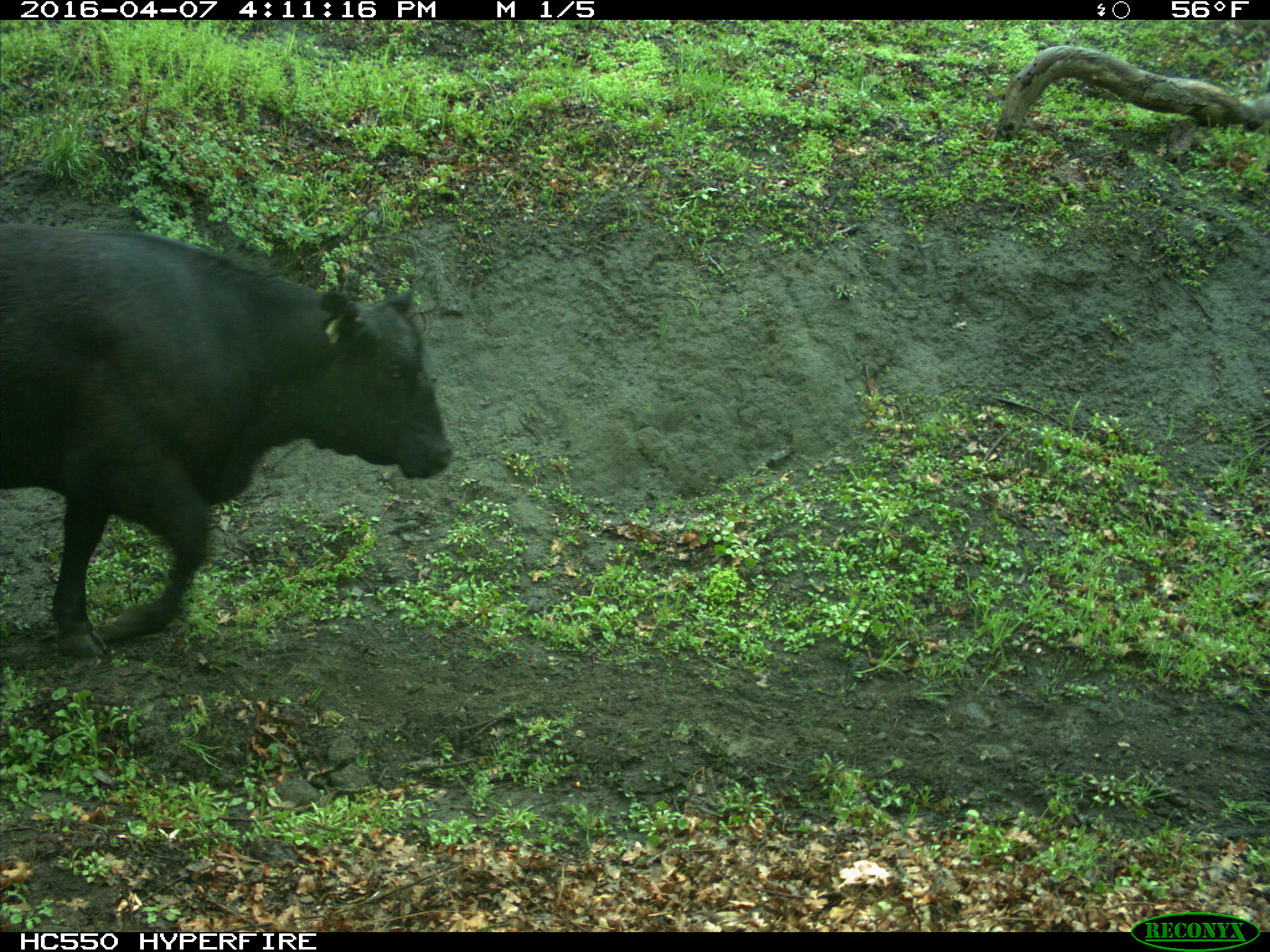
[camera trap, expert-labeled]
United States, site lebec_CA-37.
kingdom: Animalia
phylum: Chordata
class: Mammalia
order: Artiodactyla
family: Bovidae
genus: Bos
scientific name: Bos taurus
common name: domestic cow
Bos taurus (domestic cow).